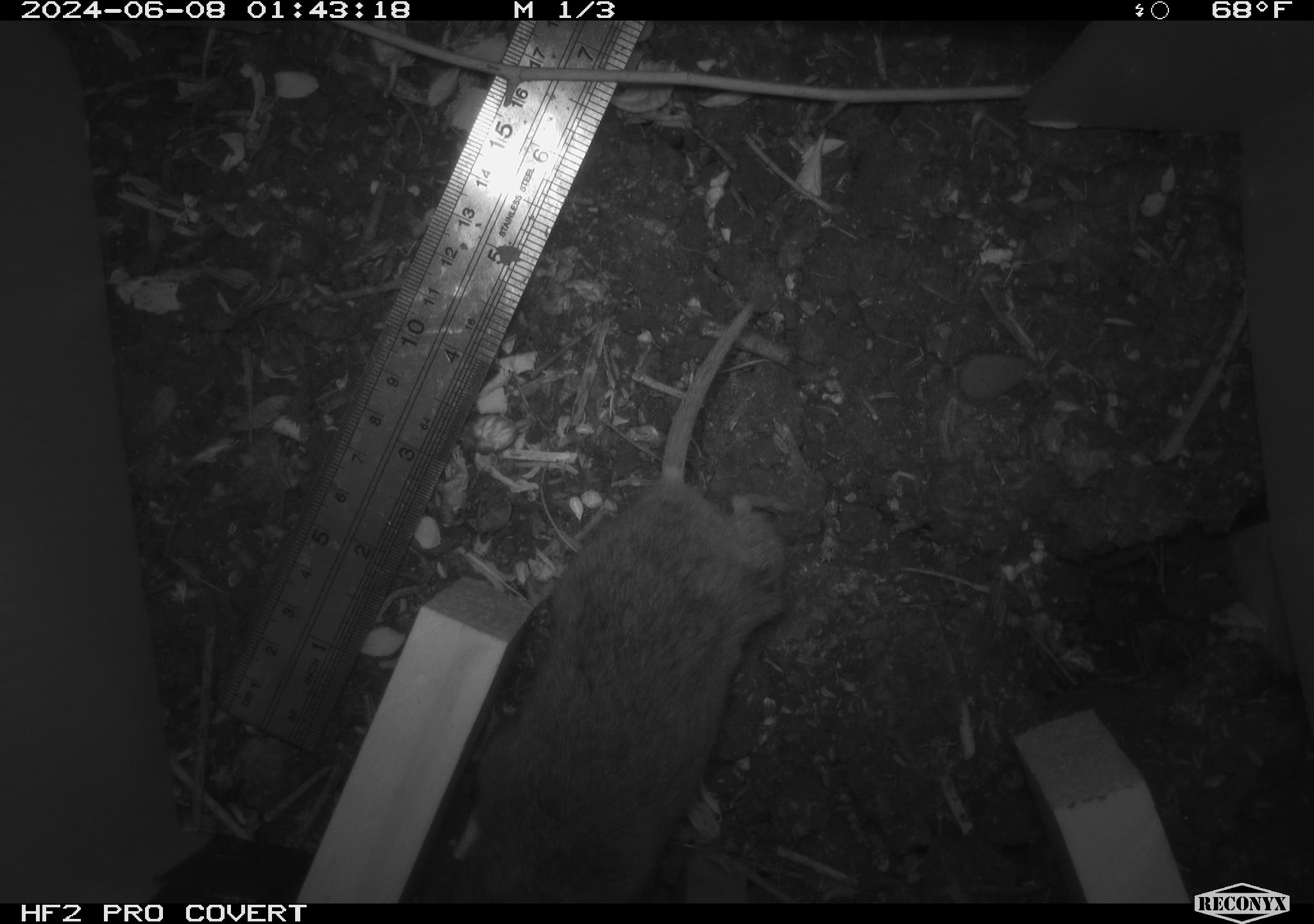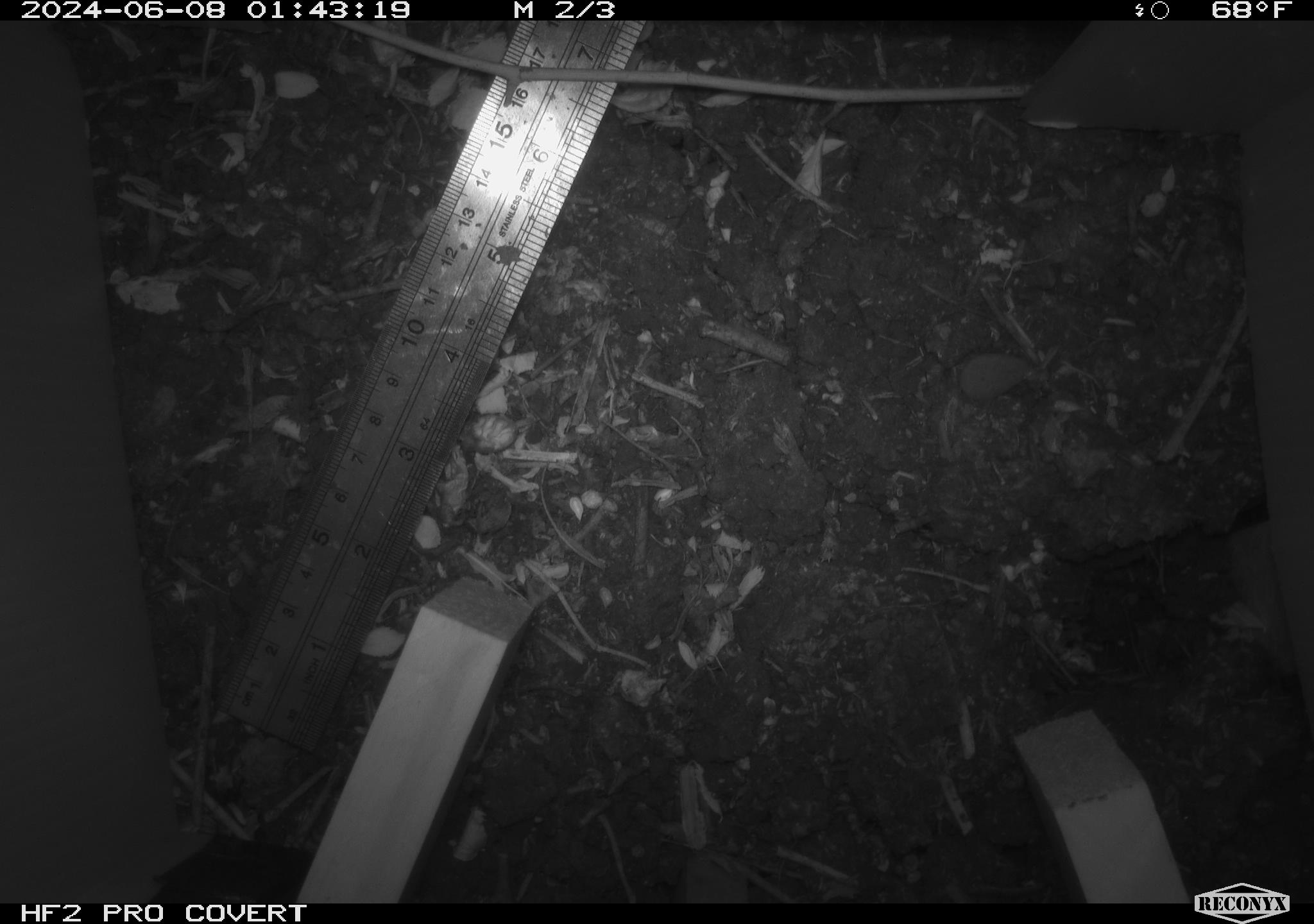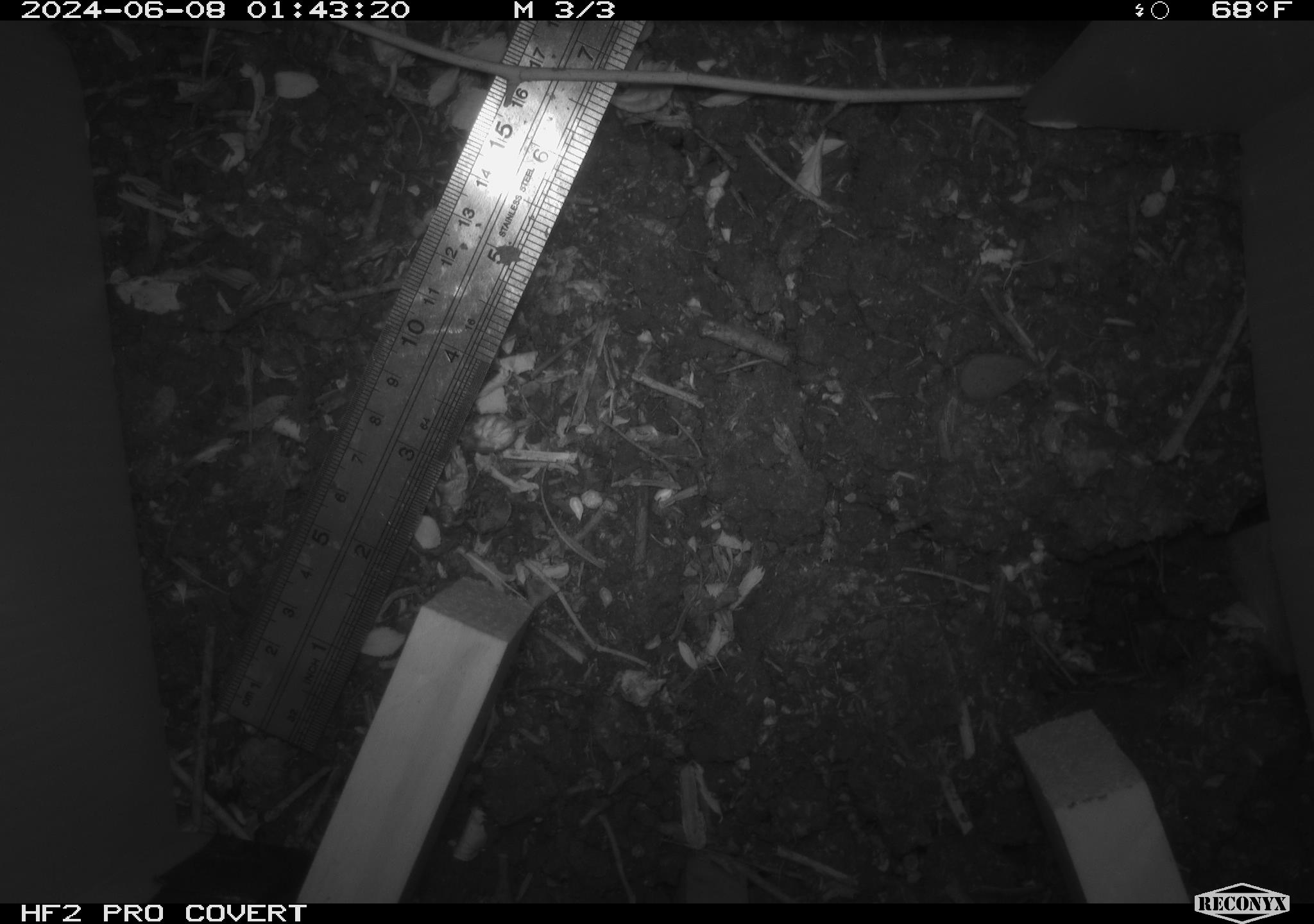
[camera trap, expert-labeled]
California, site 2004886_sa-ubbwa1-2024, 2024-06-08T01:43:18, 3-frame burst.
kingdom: Animalia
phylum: Chordata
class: Mammalia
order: Rodentia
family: Cricetidae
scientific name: Arvicolinae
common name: voles, lemmings, and muskrats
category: arvicolinae subfamily